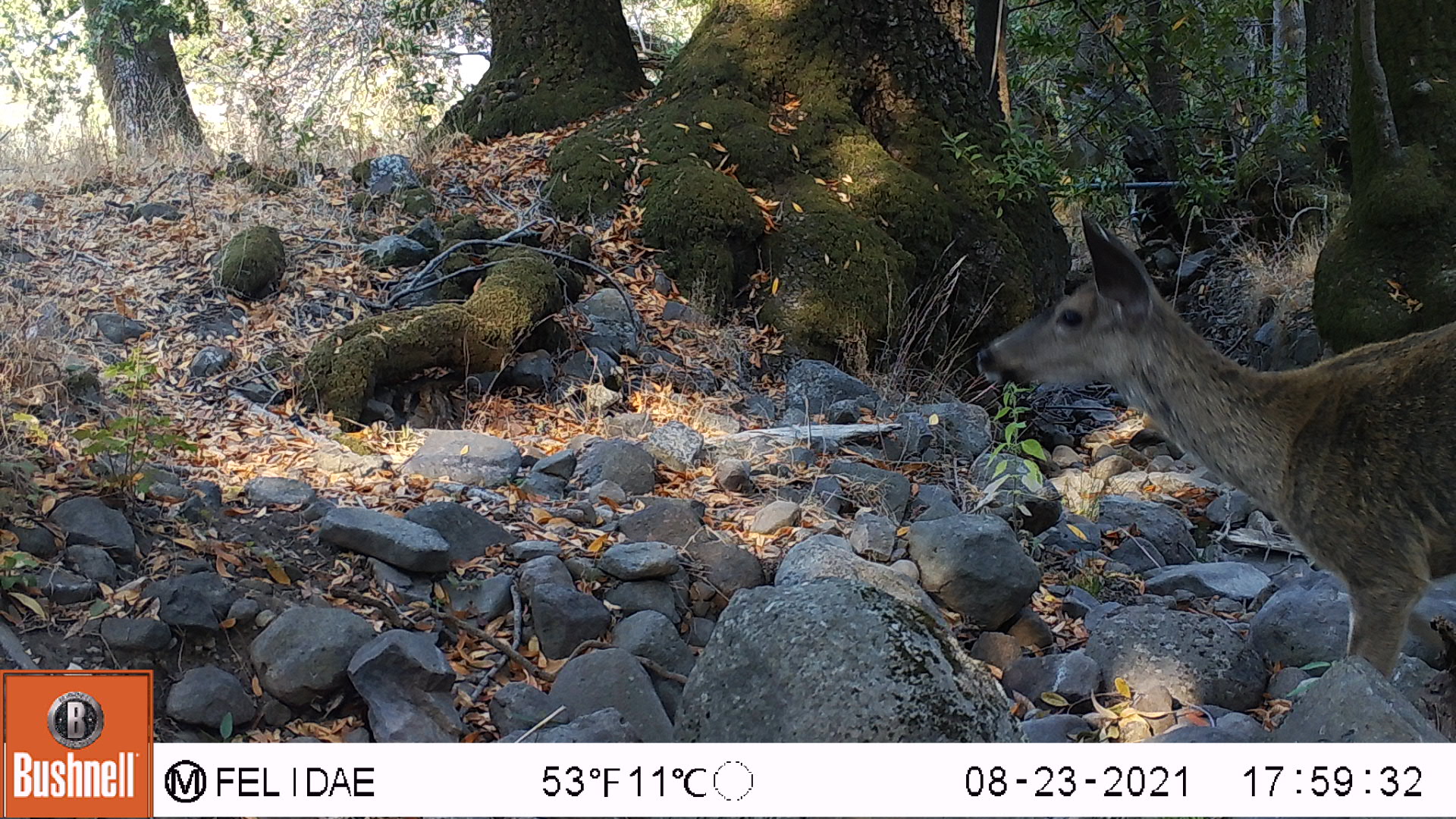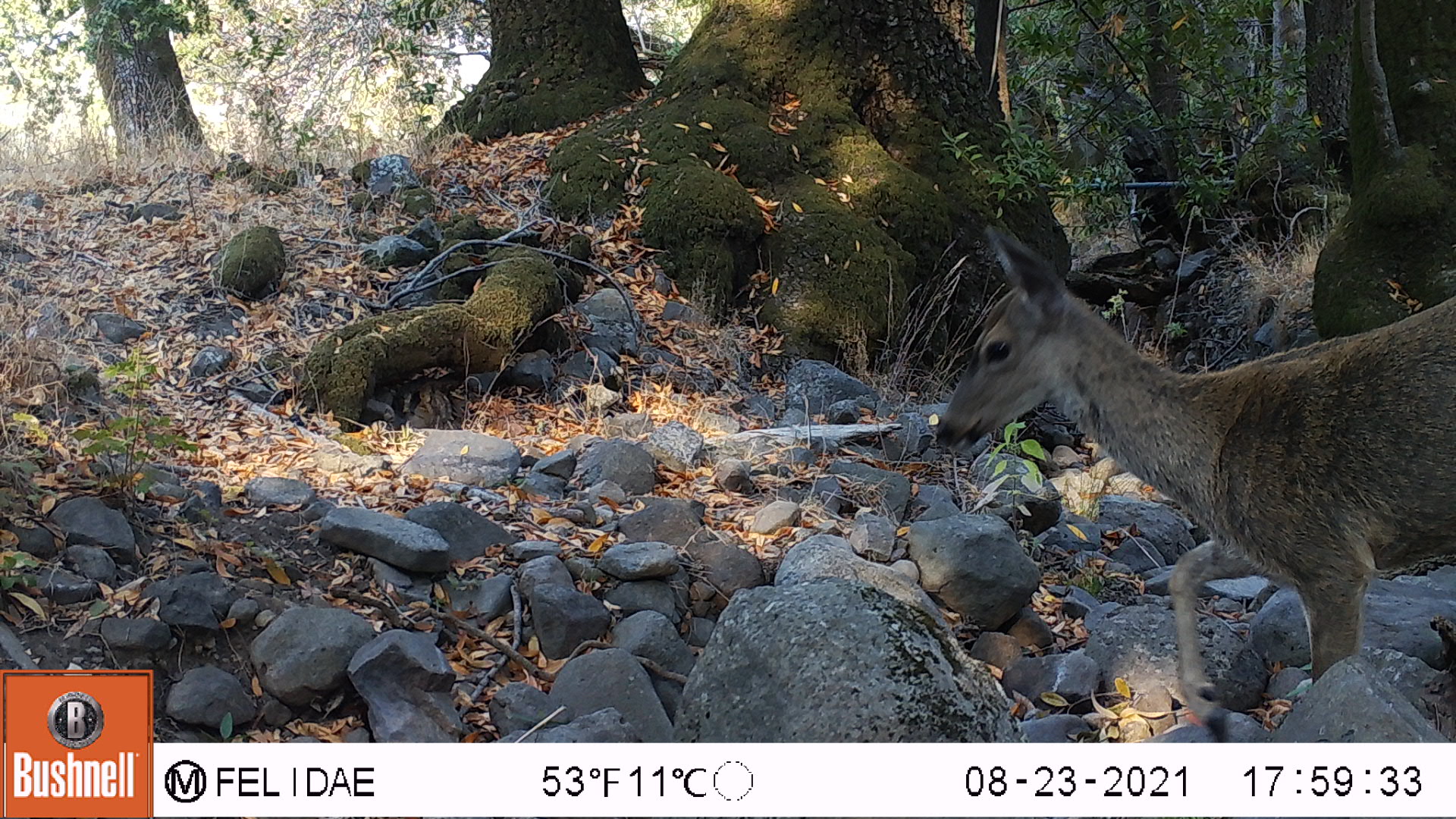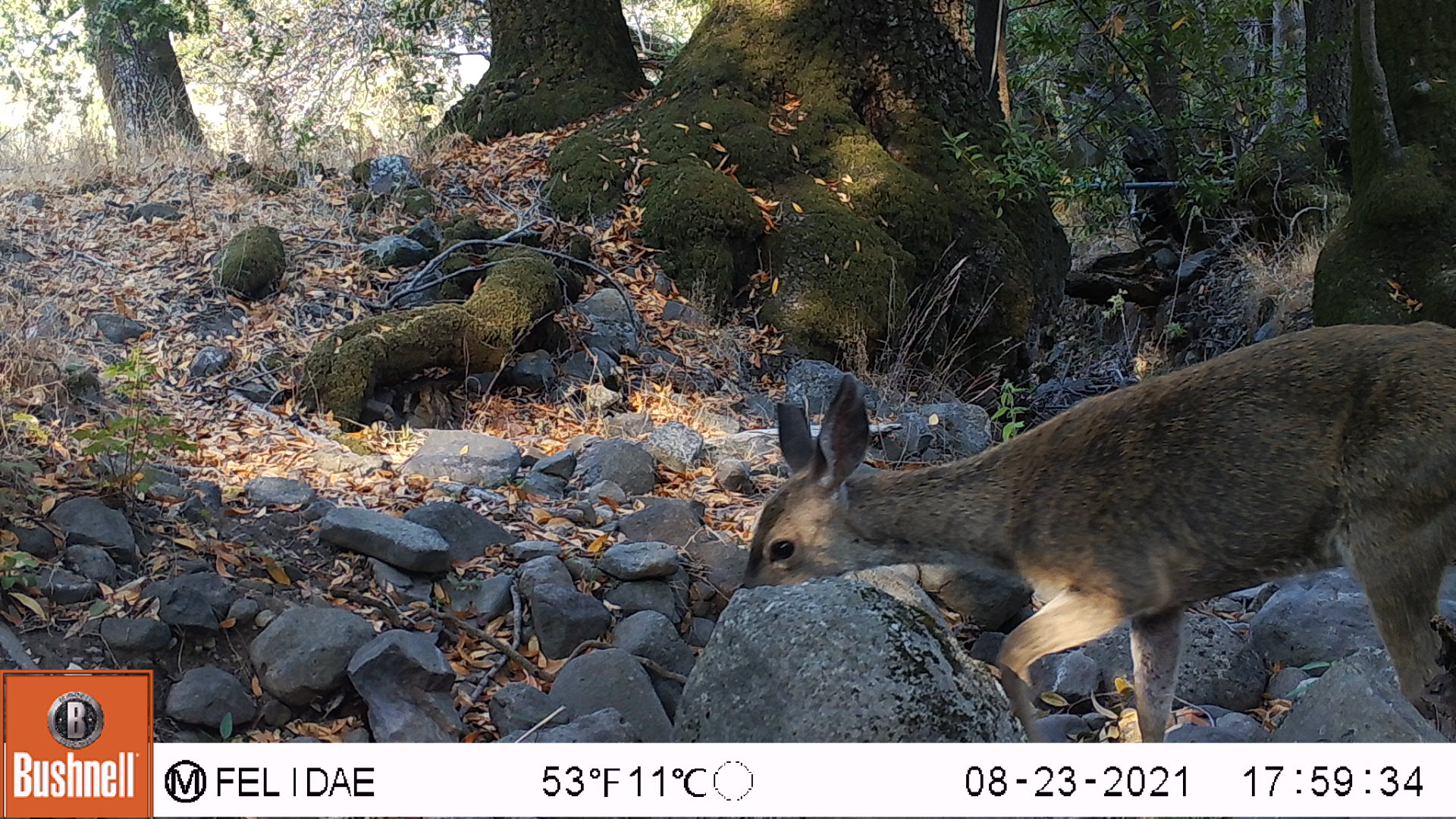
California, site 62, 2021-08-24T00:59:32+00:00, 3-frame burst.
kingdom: Animalia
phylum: Chordata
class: Mammalia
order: Artiodactyla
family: Cervidae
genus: Odocoileus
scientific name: Odocoileus hemionus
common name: mule deer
Mule deer (Odocoileus hemionus).